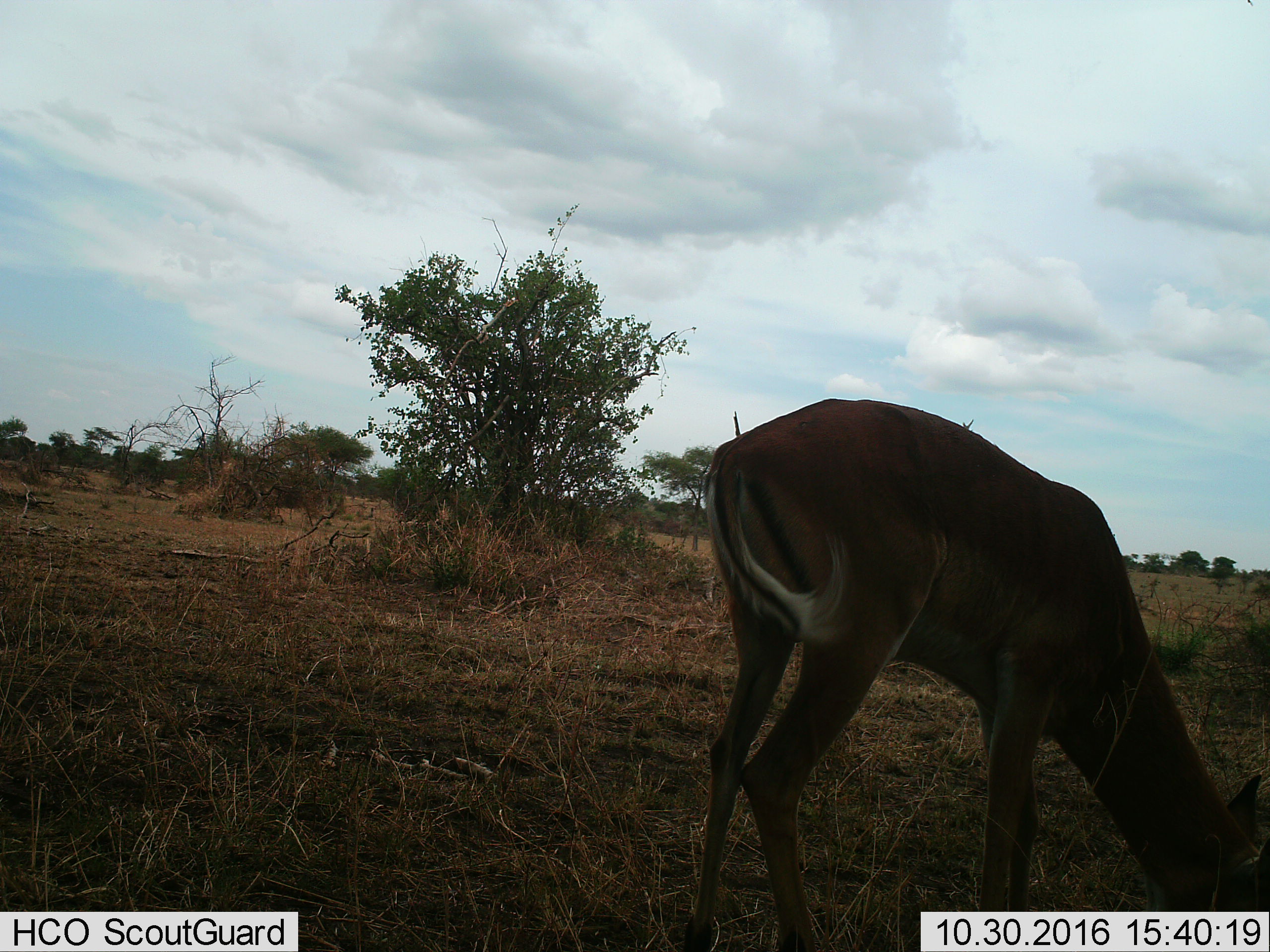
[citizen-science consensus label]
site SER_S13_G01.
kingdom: Animalia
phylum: Chordata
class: Mammalia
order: Artiodactyla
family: Bovidae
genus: Aepyceros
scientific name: Aepyceros melampus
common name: impala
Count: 1.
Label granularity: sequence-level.